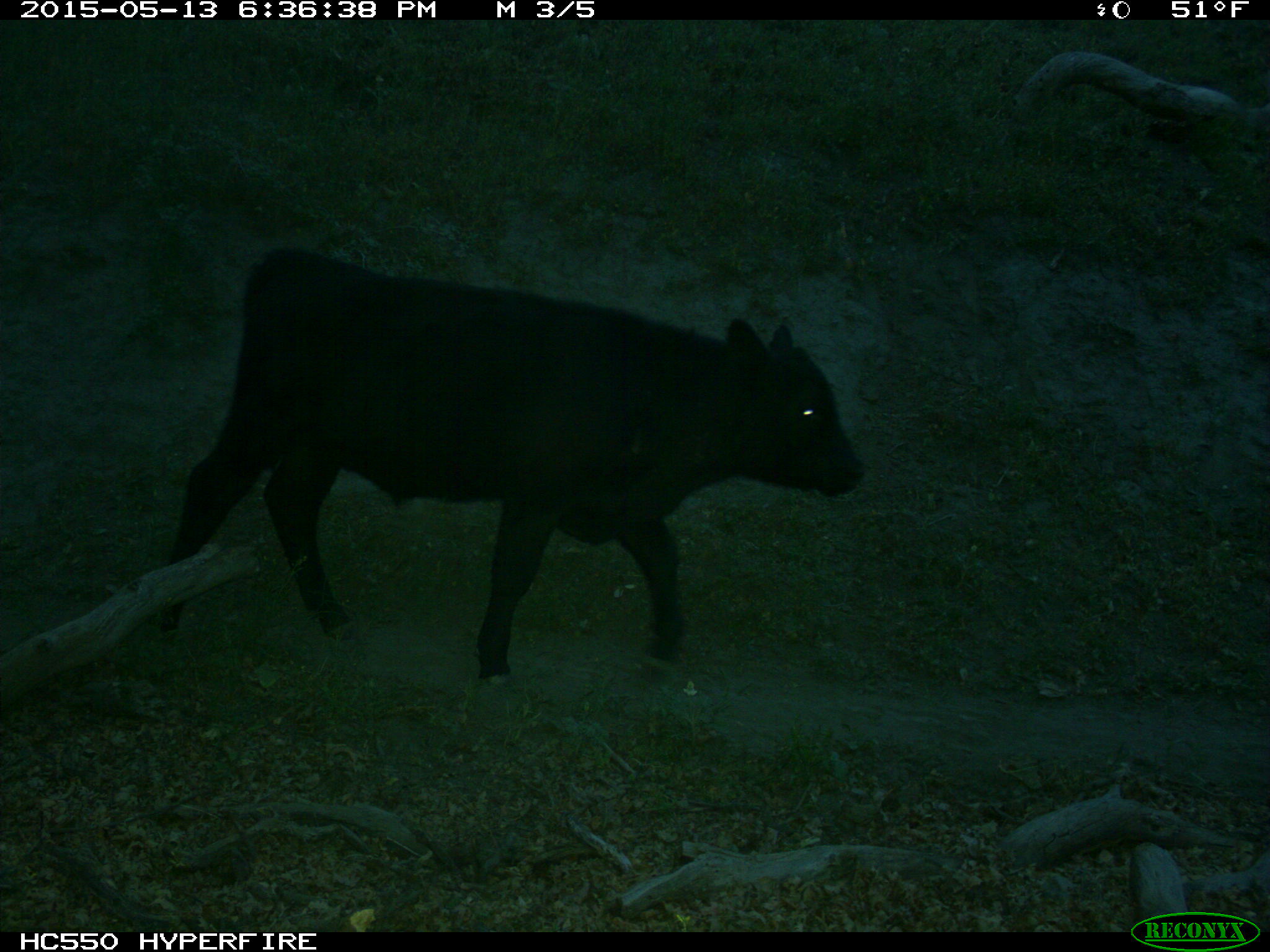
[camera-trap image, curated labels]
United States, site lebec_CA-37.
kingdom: Animalia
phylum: Chordata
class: Mammalia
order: Artiodactyla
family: Bovidae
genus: Bos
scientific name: Bos taurus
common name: domestic cow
Bos taurus (domestic cow).